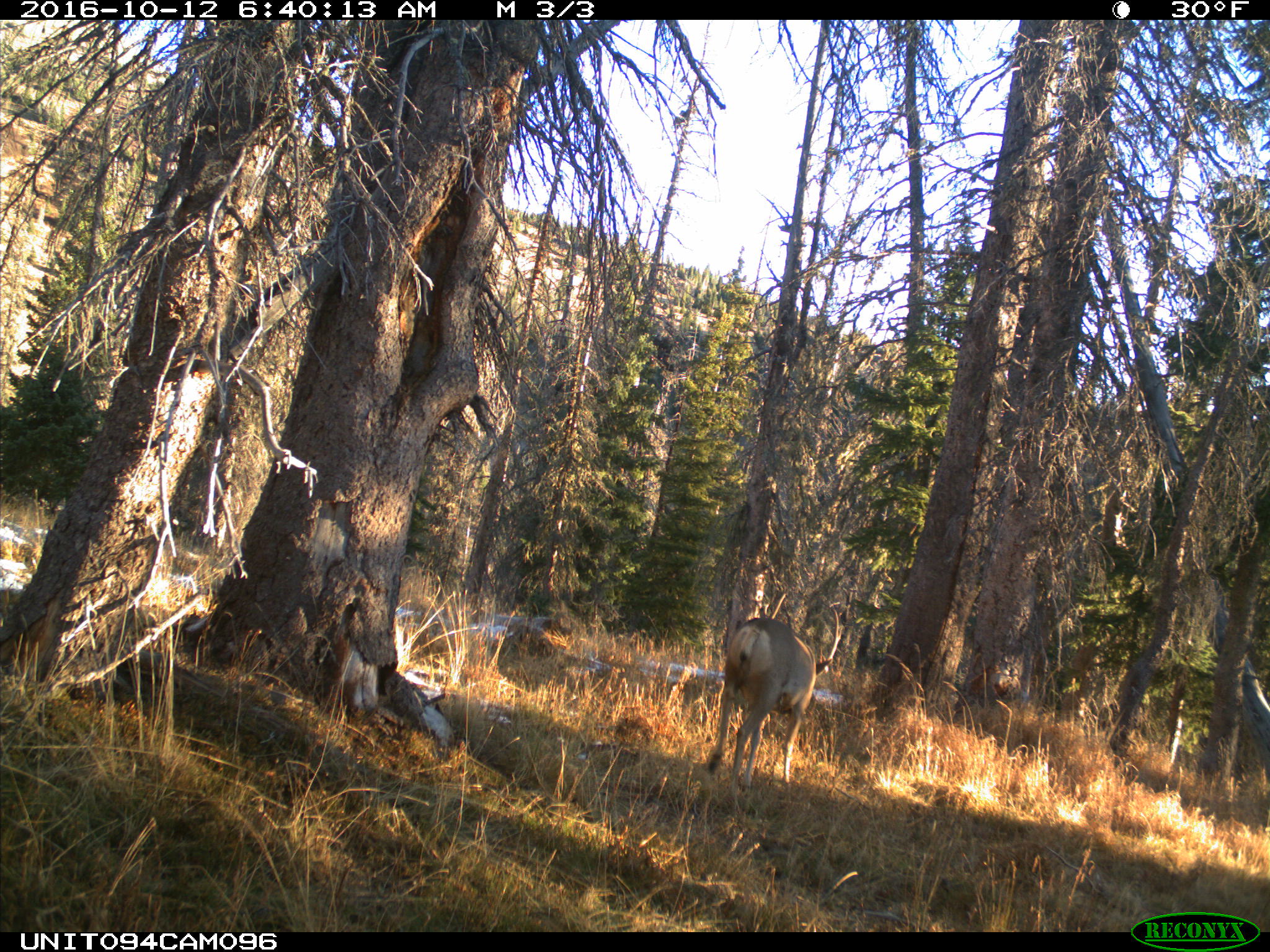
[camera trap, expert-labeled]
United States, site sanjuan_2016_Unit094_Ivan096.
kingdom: Animalia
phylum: Chordata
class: Mammalia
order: Artiodactyla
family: Cervidae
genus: Odocoileus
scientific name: Odocoileus hemionus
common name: mule deer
Odocoileus hemionus (mule deer).